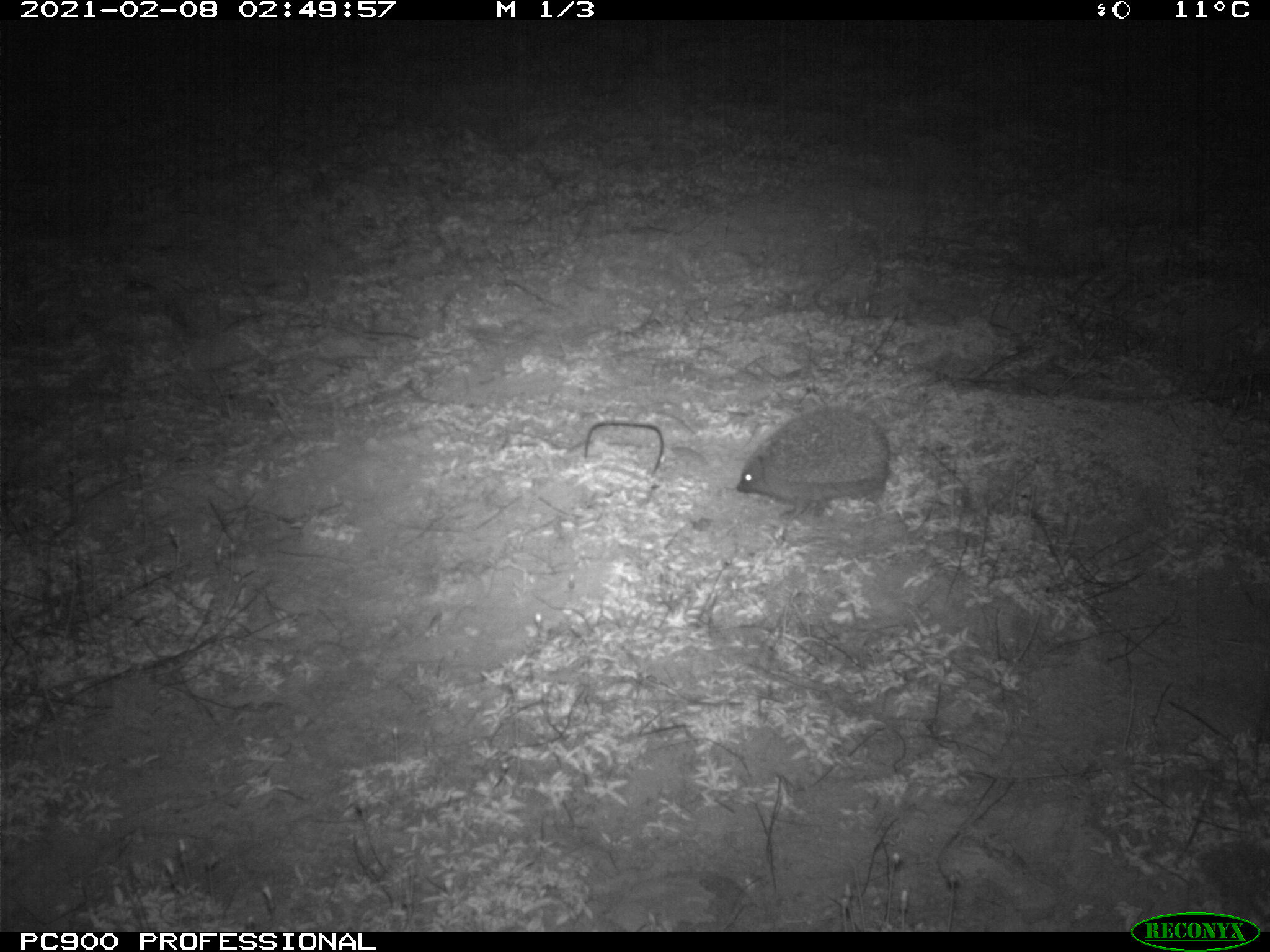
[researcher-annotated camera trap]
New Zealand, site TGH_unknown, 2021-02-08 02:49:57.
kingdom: Animalia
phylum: Chordata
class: Mammalia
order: Eulipotyphla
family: Erinaceidae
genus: Erinaceus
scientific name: Erinaceus europaeus europaeus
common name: european hedgehog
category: hedgehog